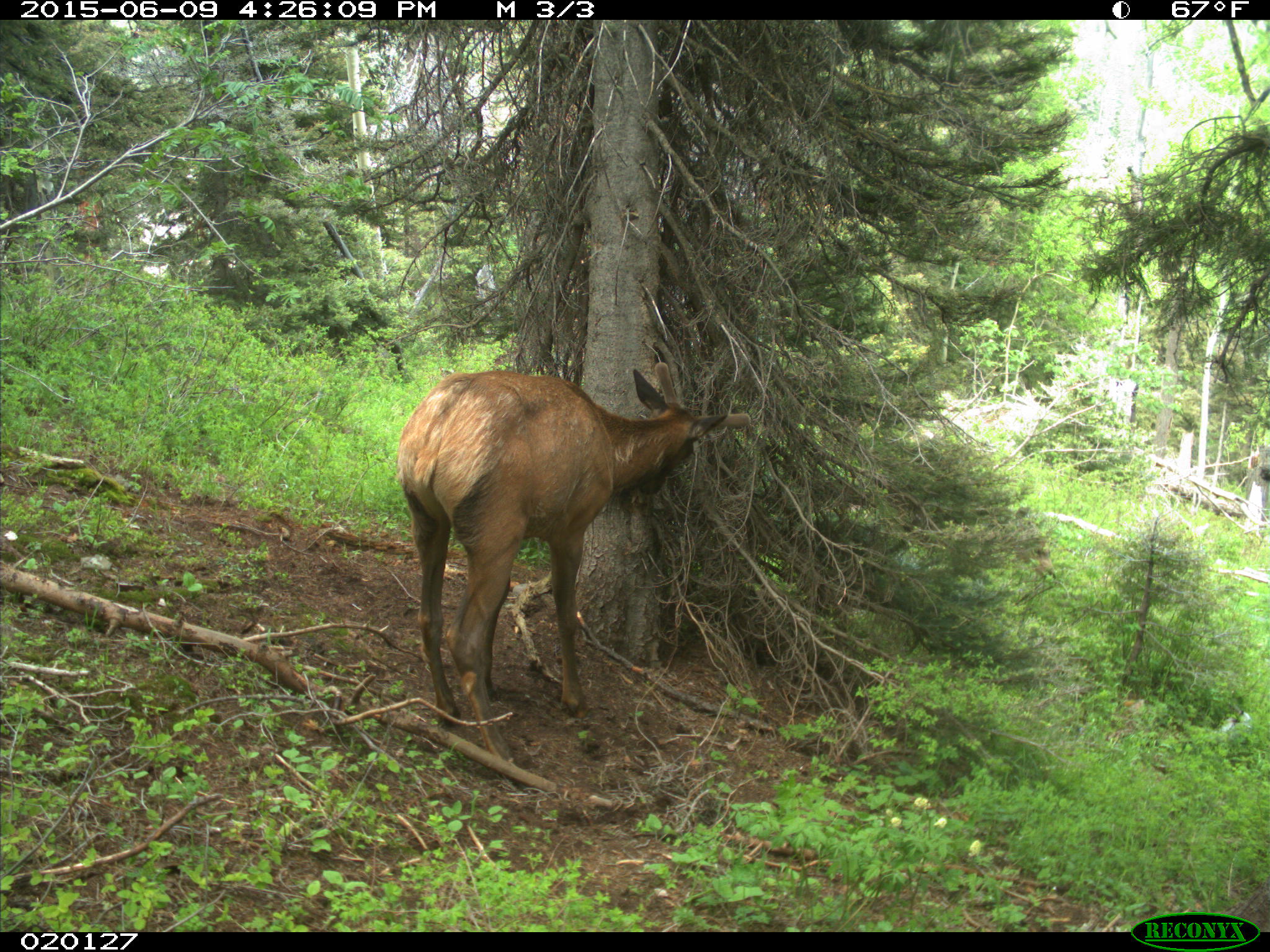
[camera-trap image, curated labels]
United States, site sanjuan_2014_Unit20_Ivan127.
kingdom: Animalia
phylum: Chordata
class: Mammalia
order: Artiodactyla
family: Cervidae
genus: Cervus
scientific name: Cervus elaphus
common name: red deer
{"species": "Cervus elaphus (red deer)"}